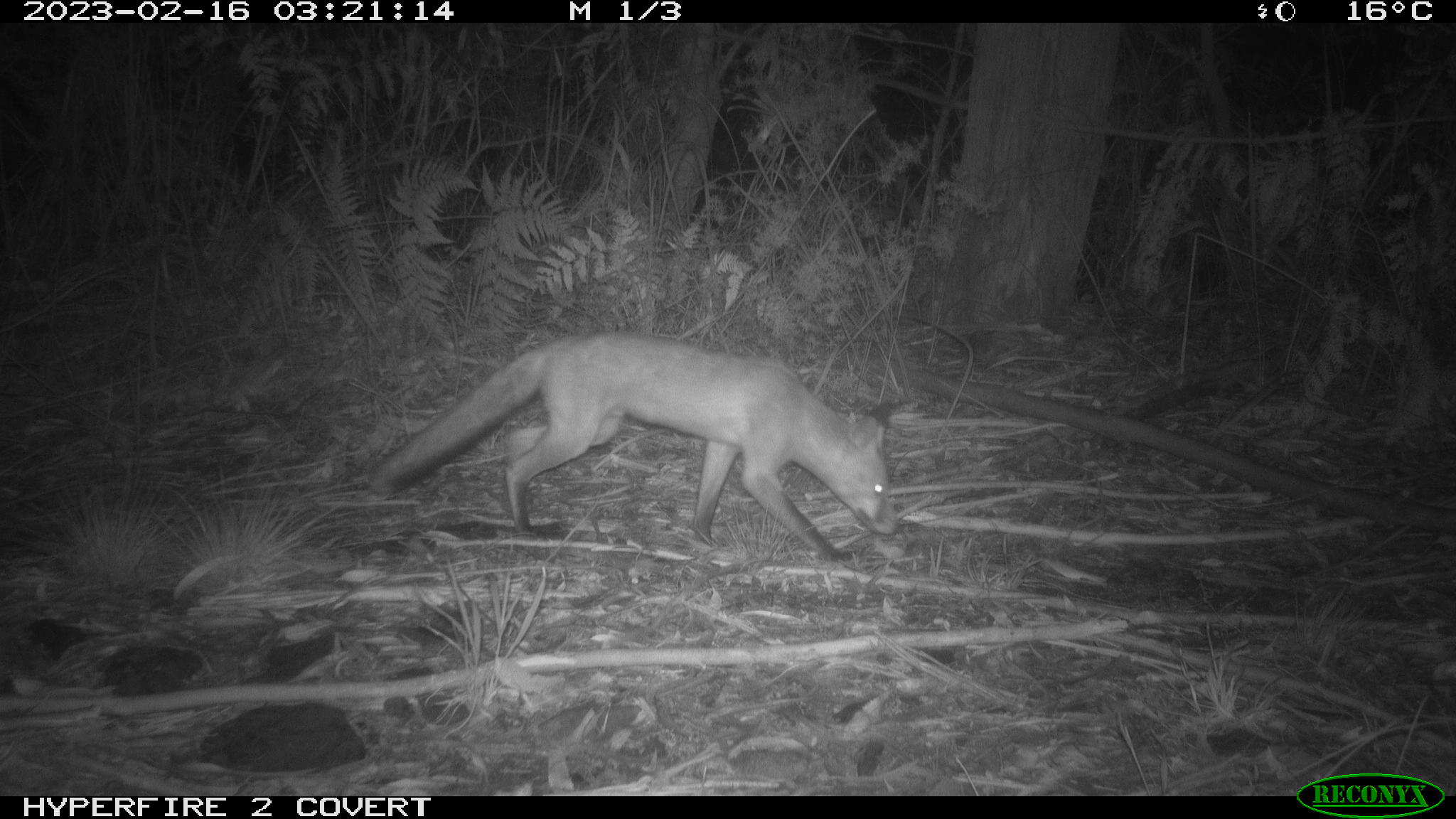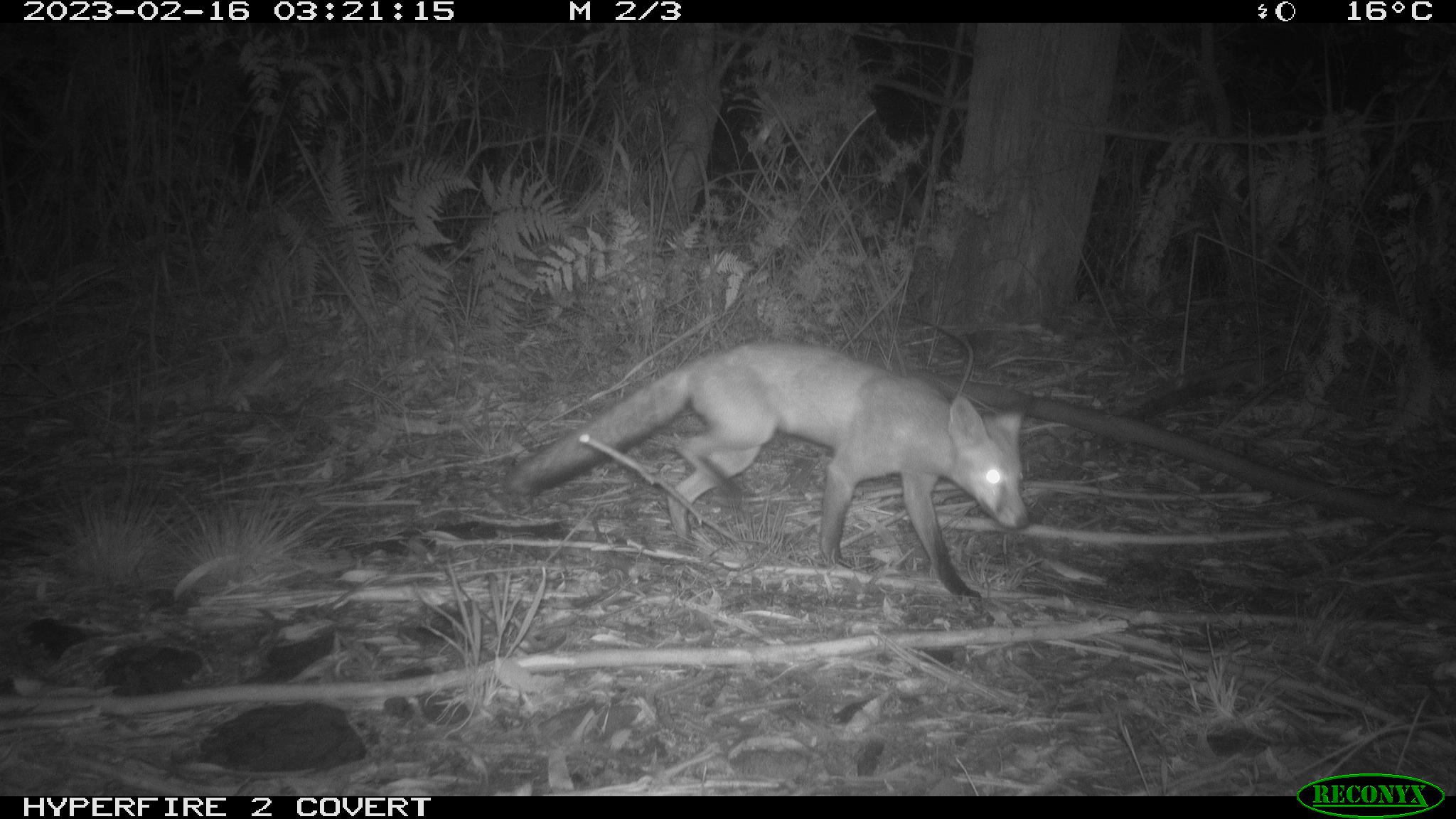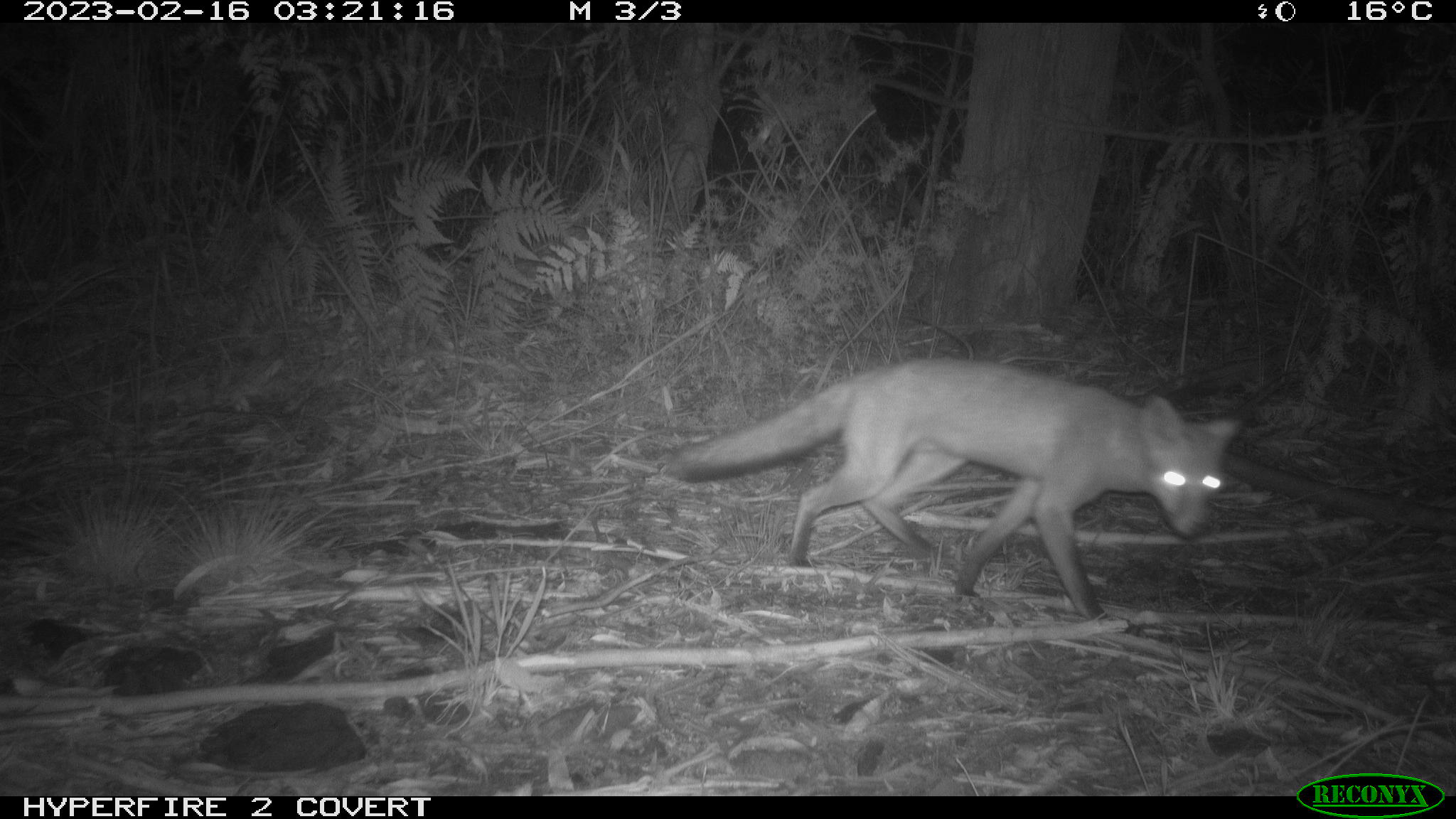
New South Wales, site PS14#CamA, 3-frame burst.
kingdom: Animalia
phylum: Chordata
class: Mammalia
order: Carnivora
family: Canidae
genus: Vulpes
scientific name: Vulpes vulpes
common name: red fox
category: fox